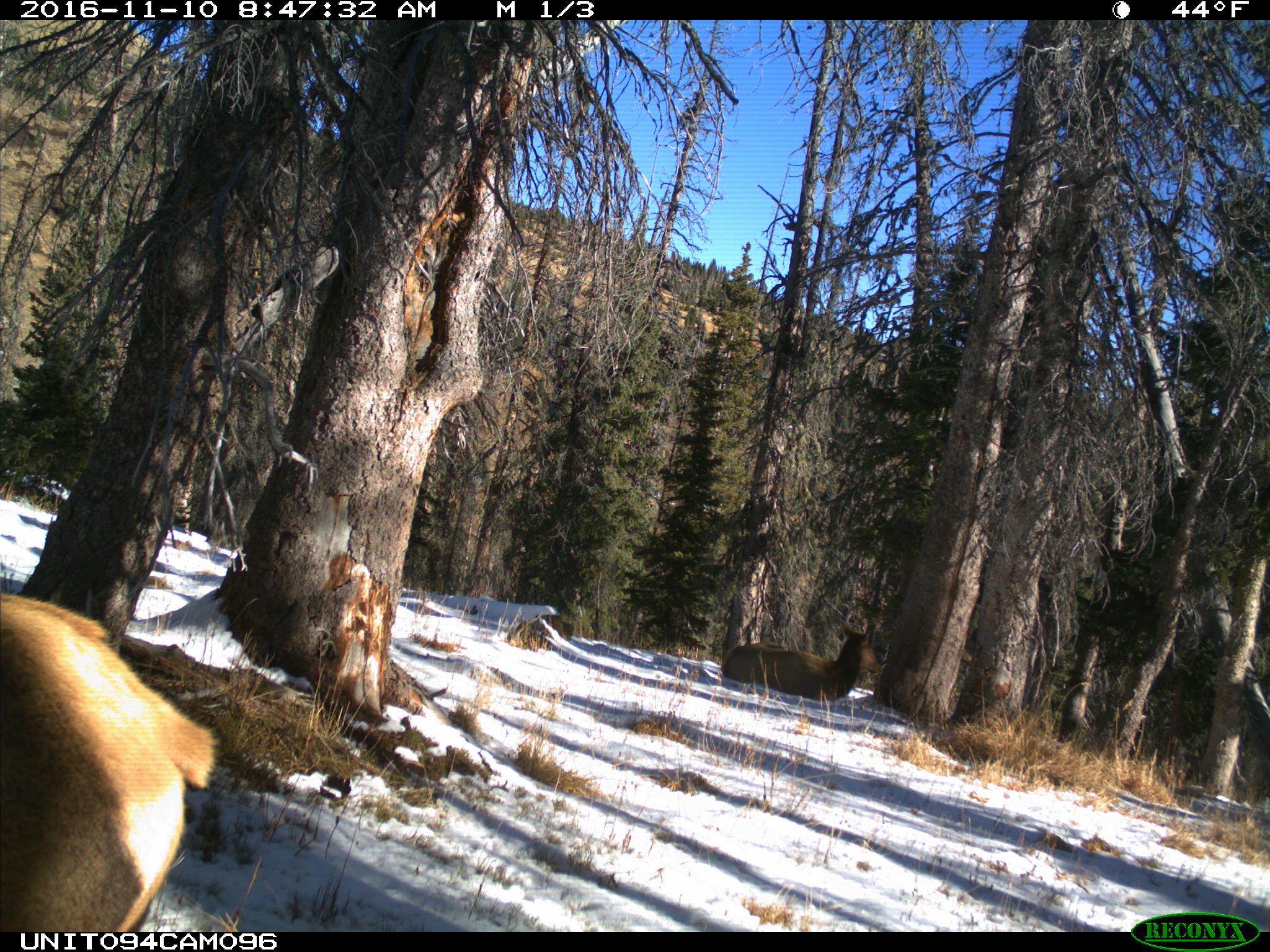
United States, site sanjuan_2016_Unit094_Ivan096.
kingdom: Animalia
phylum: Chordata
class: Mammalia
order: Artiodactyla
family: Cervidae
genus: Cervus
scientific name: Cervus elaphus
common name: red deer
Cervus elaphus (red deer).